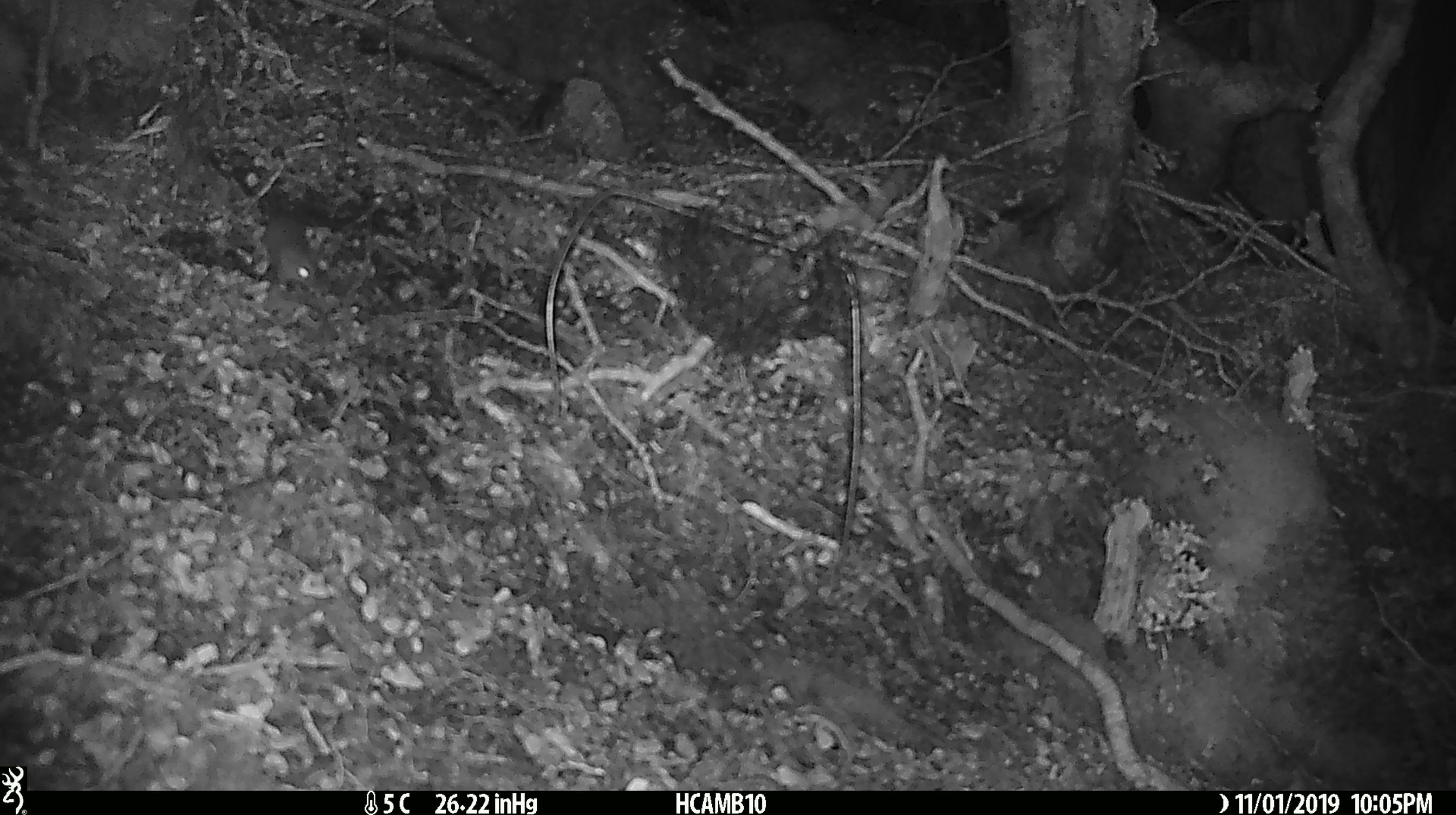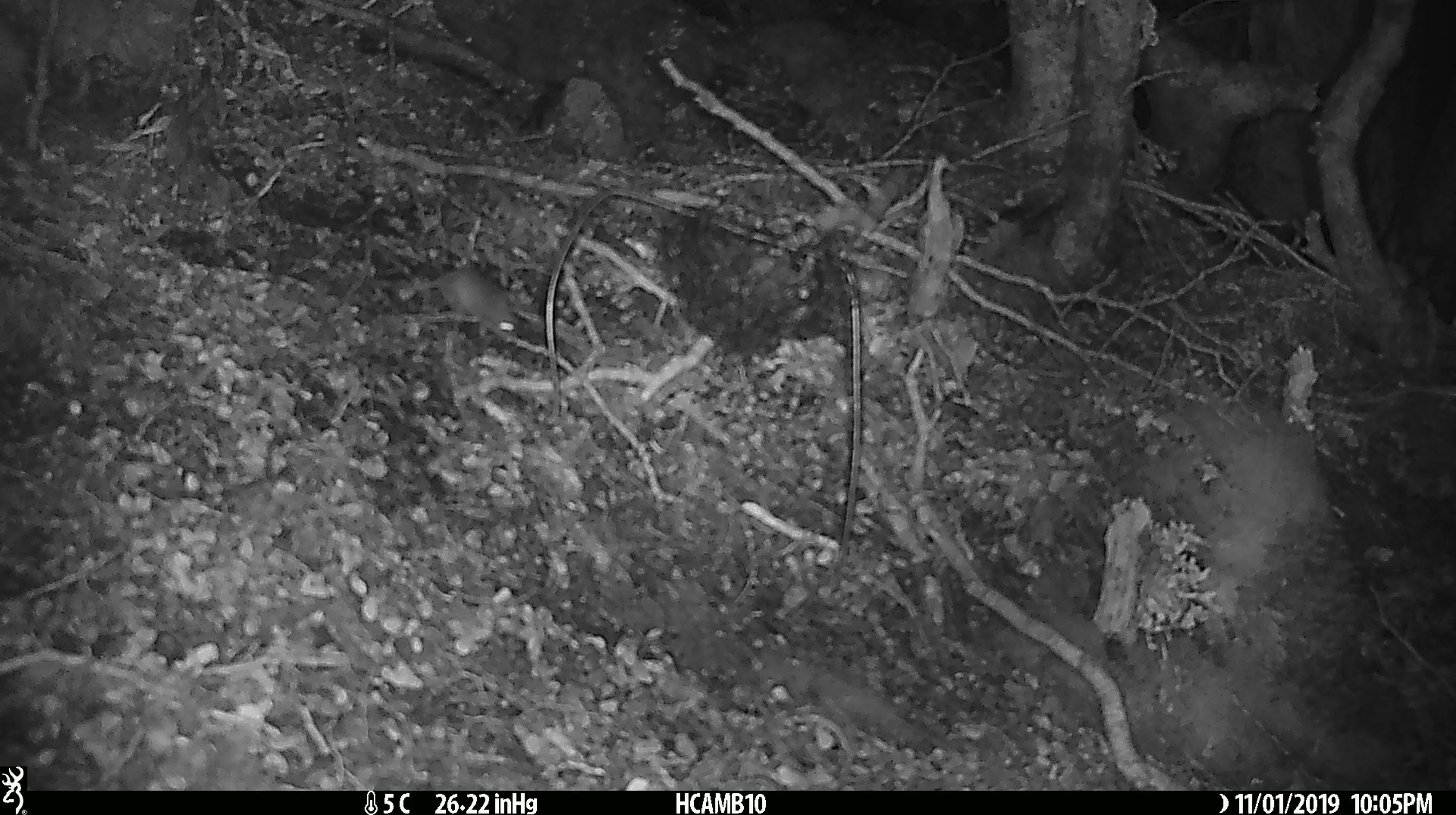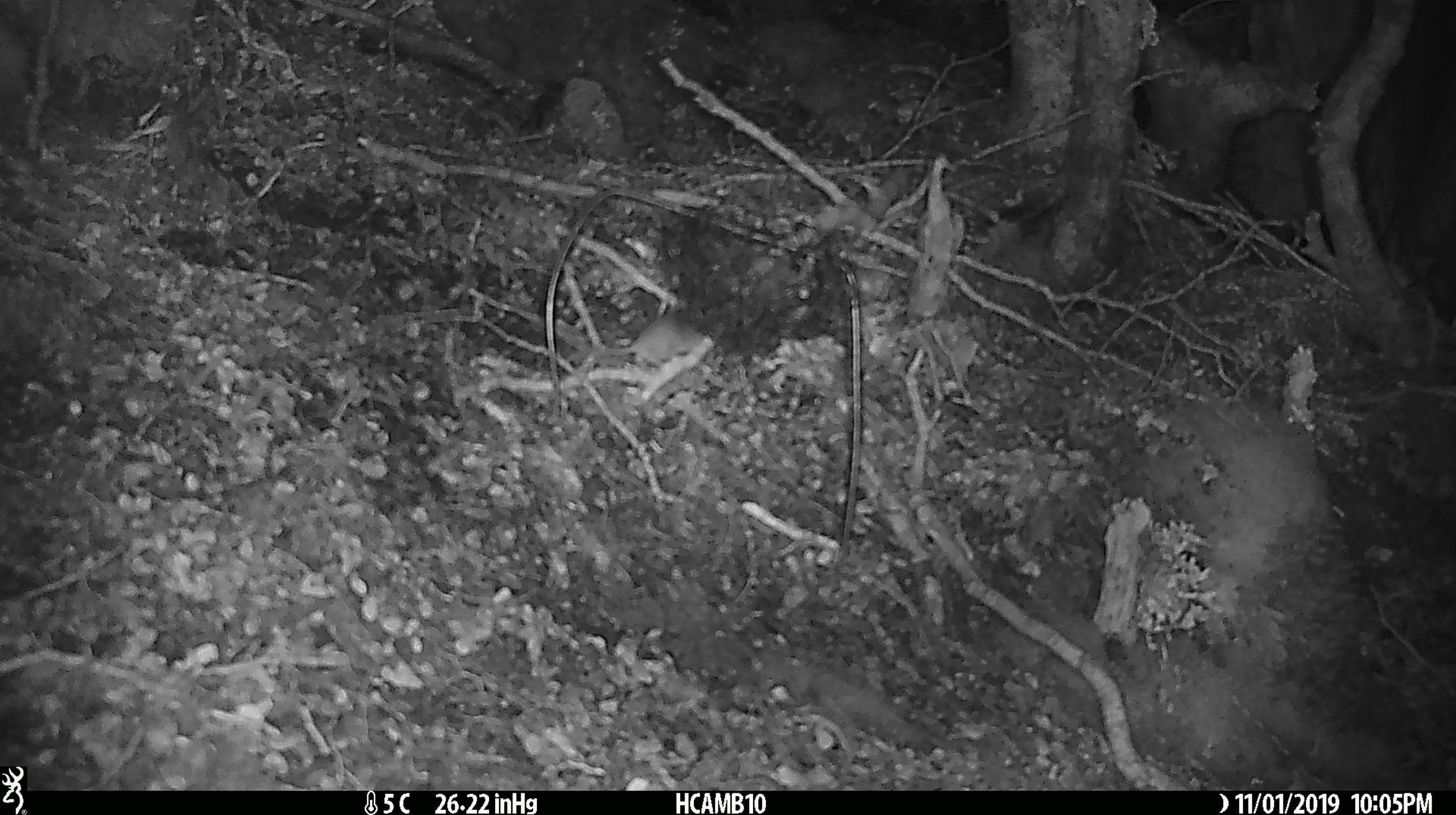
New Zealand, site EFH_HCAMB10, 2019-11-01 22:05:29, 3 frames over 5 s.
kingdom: Animalia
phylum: Chordata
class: Mammalia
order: Rodentia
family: Muridae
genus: Mus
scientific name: Mus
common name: mouse